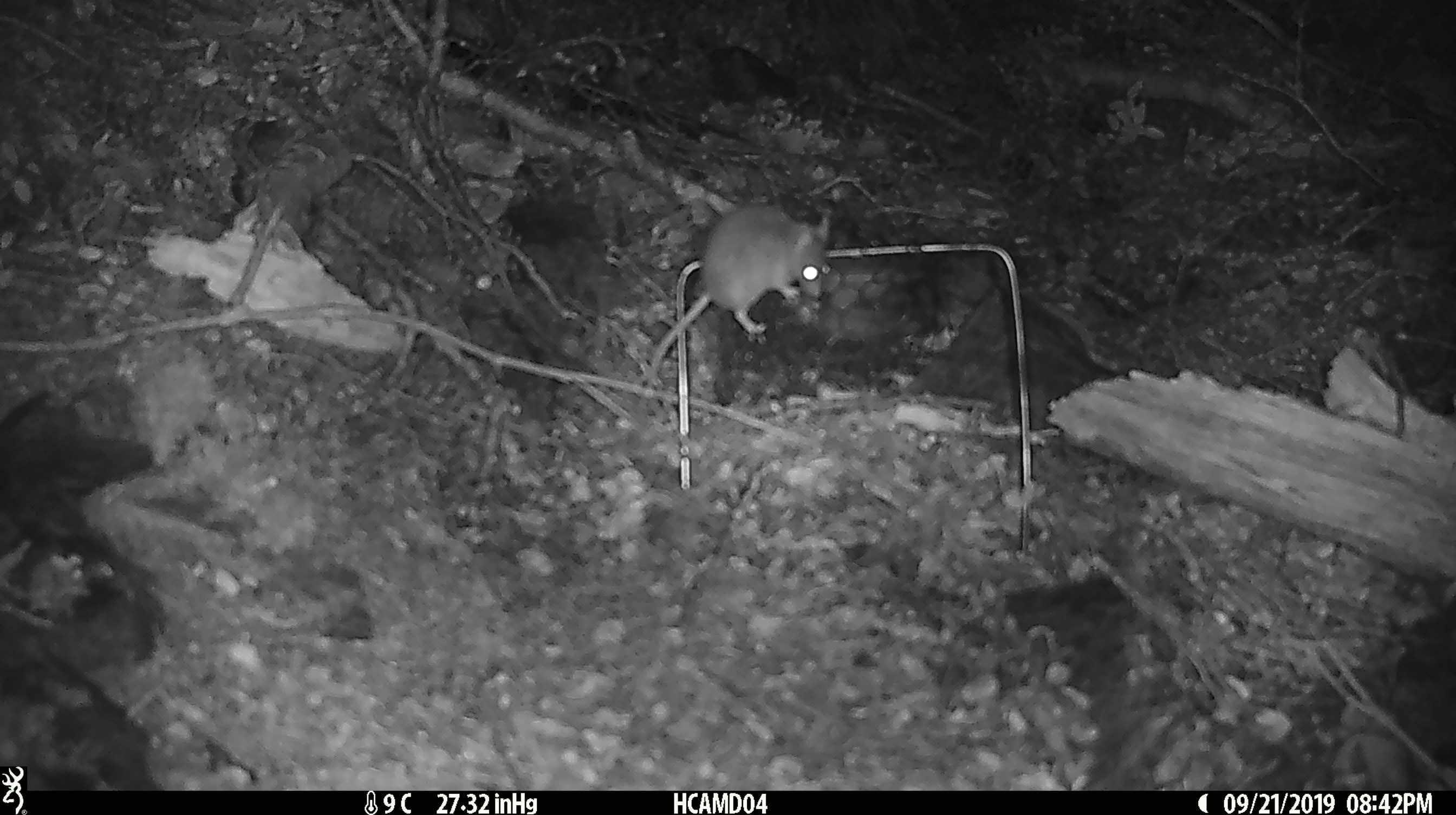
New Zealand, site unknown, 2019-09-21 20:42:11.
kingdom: Animalia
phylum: Chordata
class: Mammalia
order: Rodentia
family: Muridae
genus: Mus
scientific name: Mus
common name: mouse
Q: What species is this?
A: Mouse (Mus).